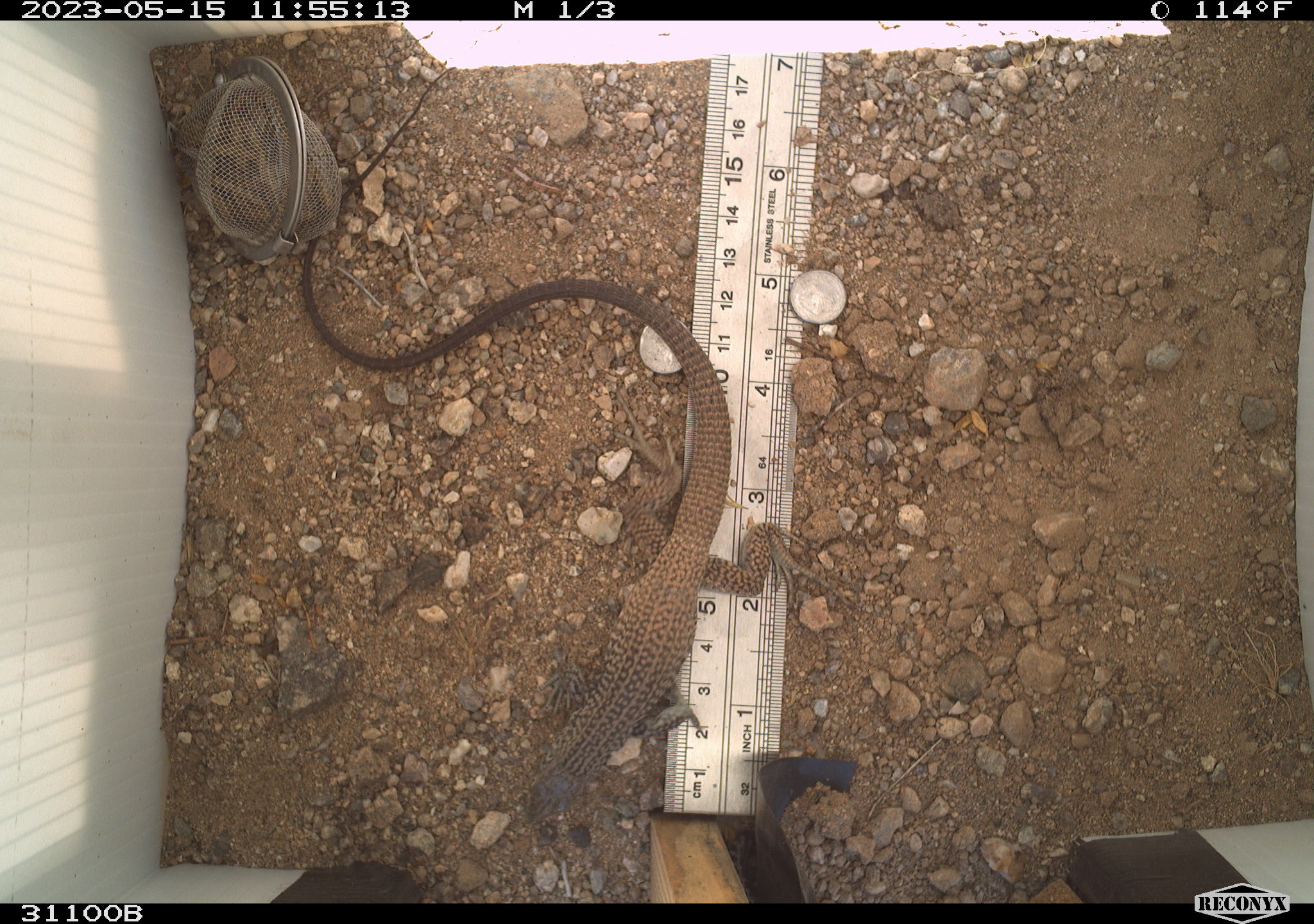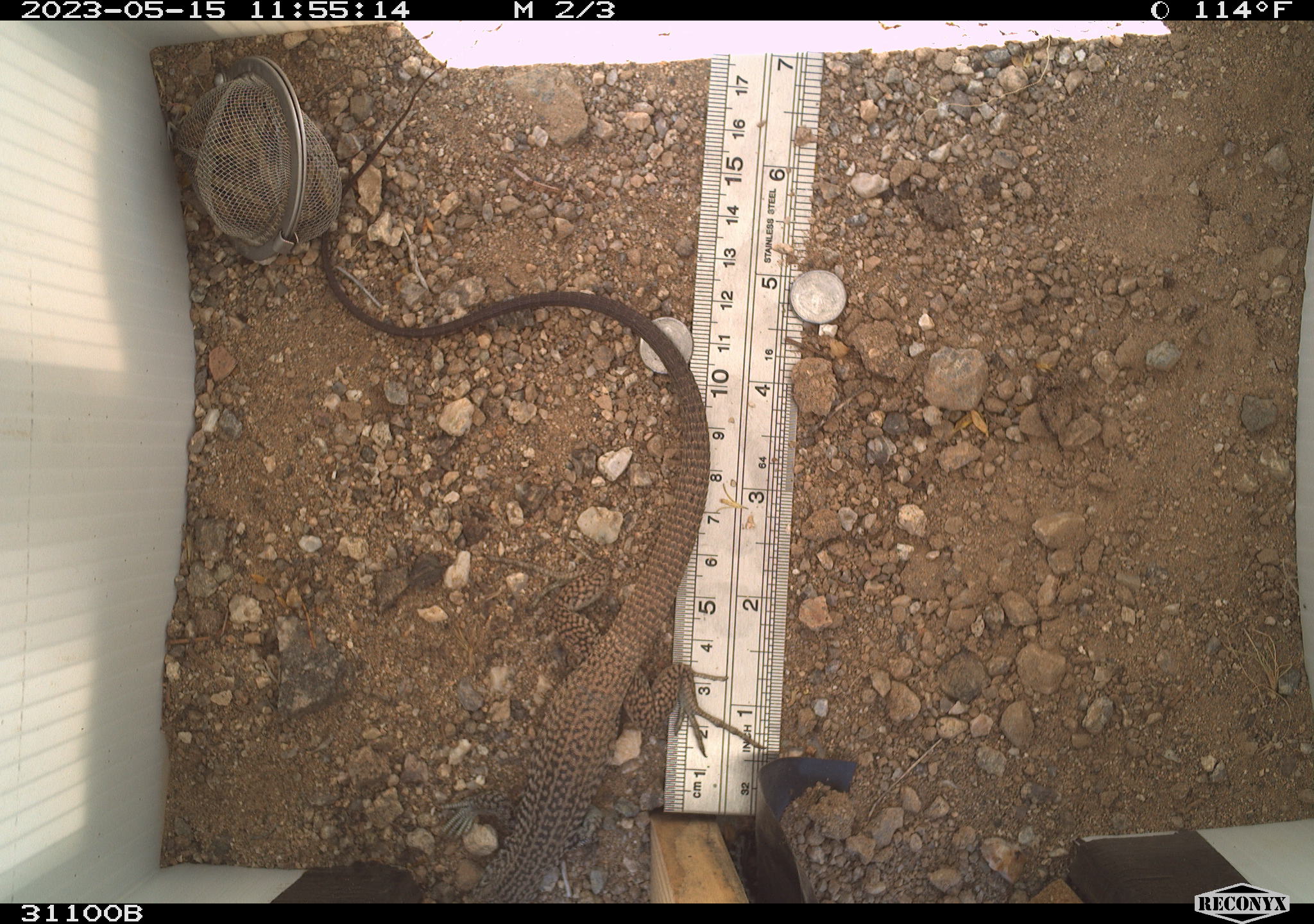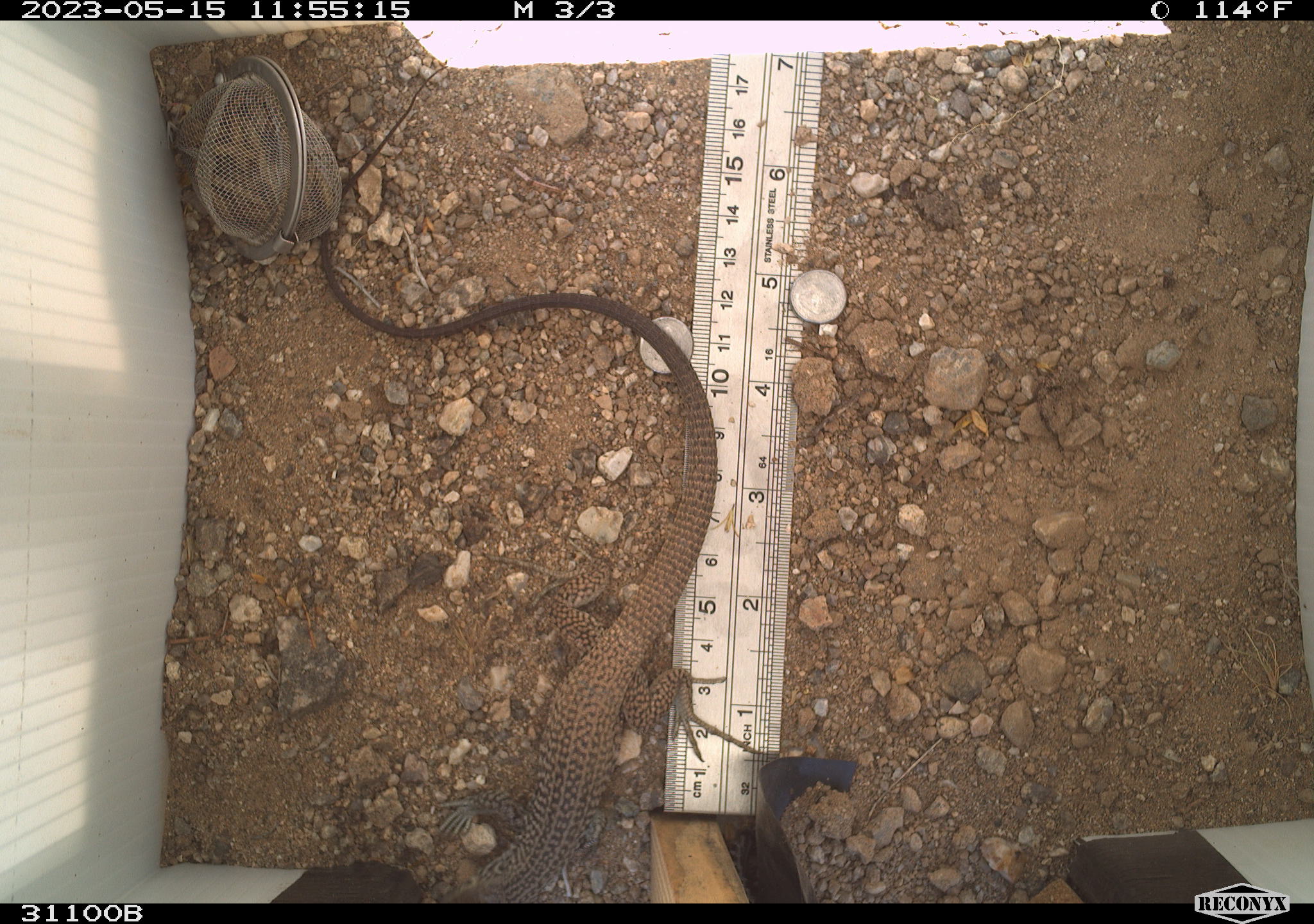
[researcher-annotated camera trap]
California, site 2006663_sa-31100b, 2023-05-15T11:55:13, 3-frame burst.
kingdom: Animalia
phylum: Chordata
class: Reptilia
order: Squamata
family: Teiidae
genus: Aspidoscelis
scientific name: Aspidoscelis tigris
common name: western whiptail